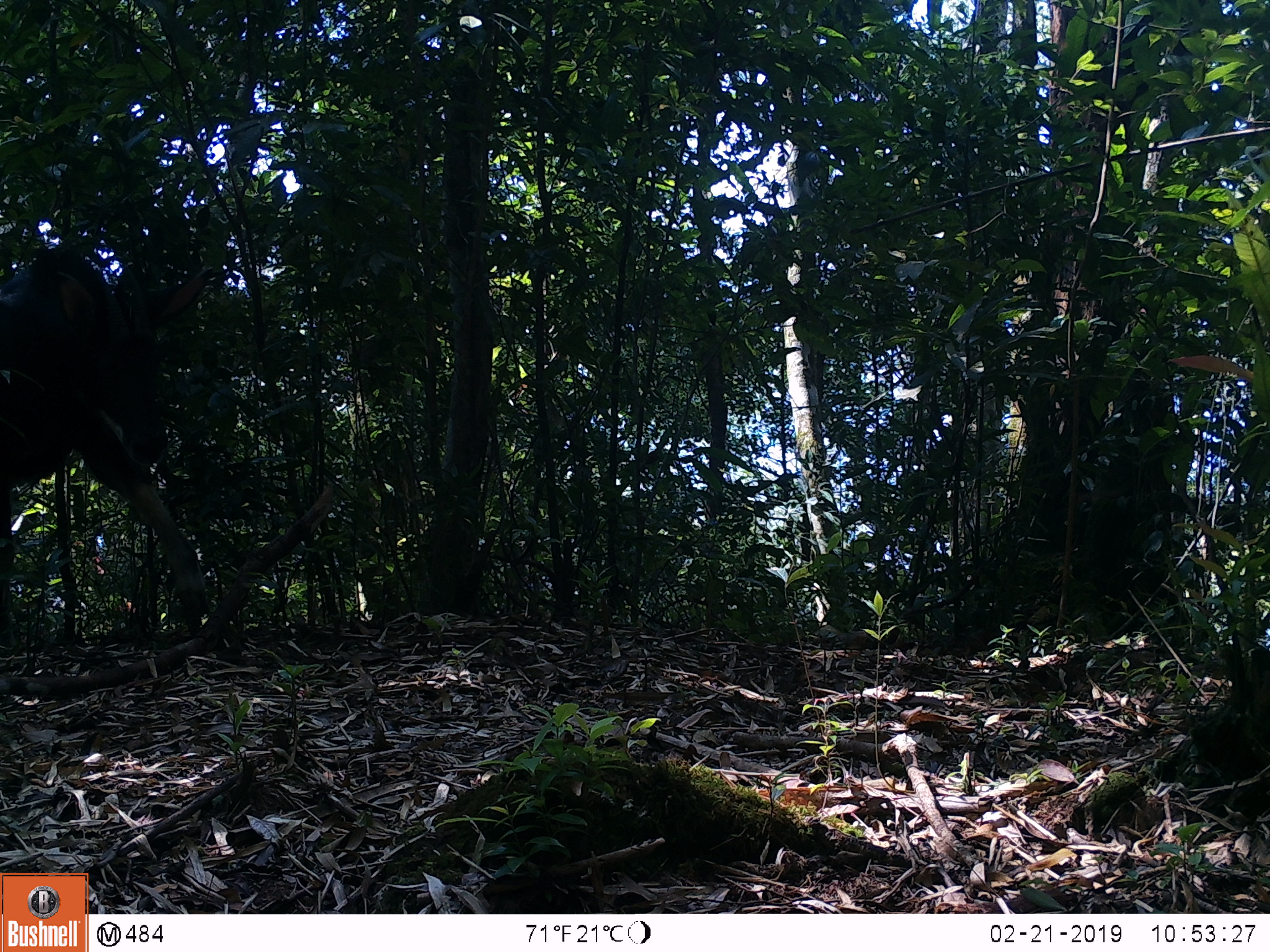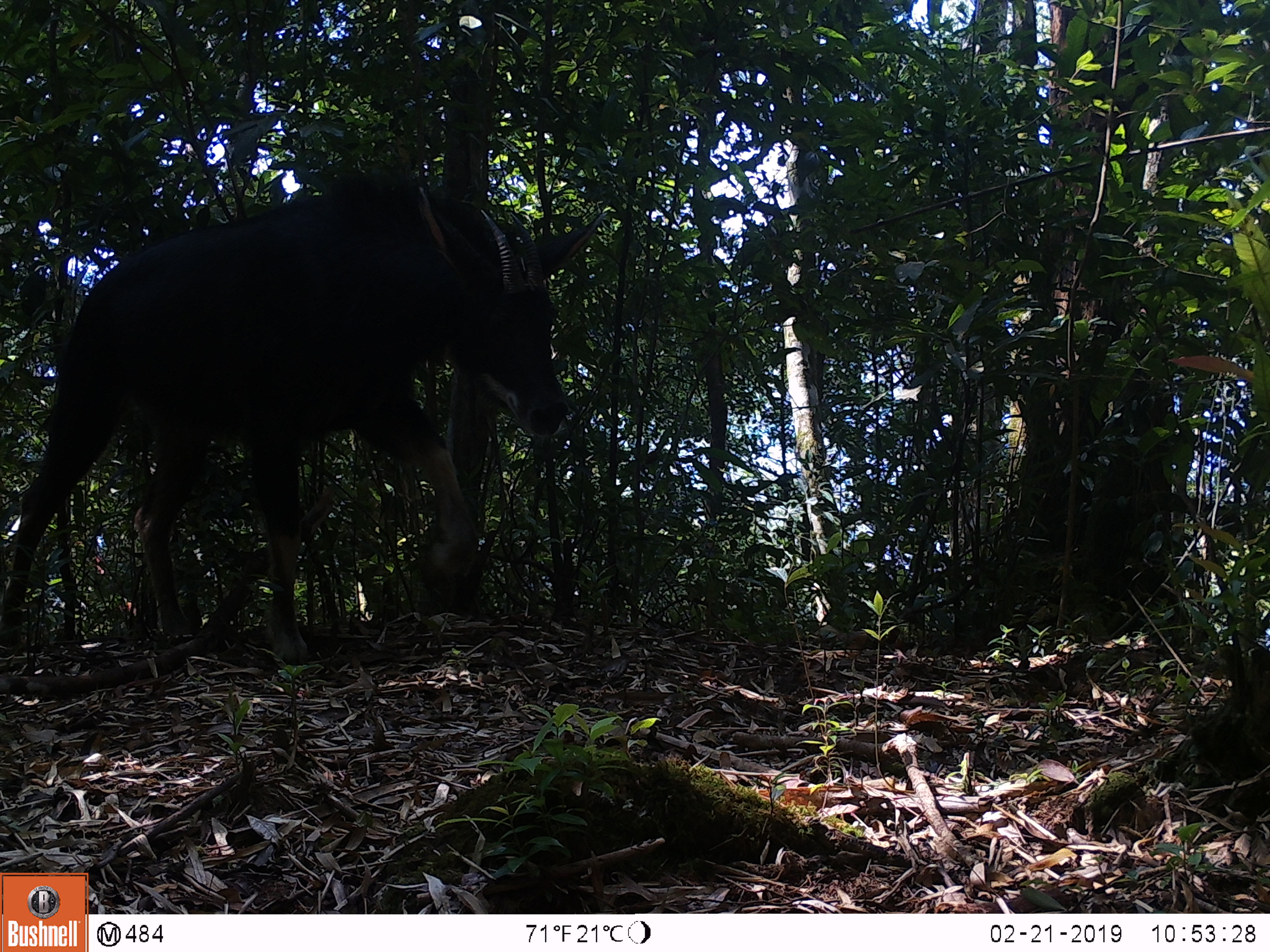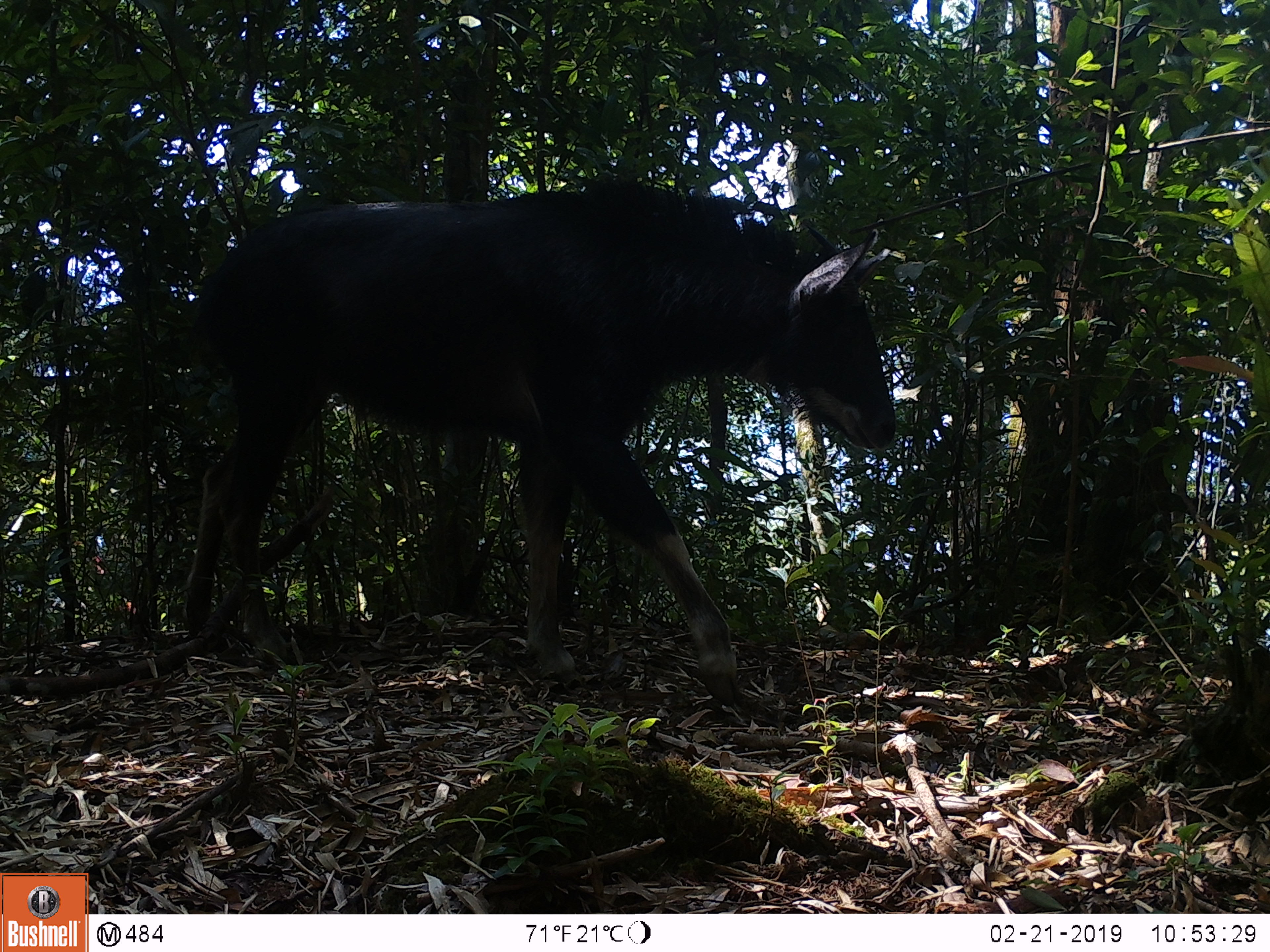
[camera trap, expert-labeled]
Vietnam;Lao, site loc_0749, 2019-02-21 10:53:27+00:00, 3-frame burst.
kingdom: Animalia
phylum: Chordata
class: Mammalia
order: Artiodactyla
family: Bovidae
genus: Capricornis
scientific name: Capricornis sumatraensis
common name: chinese serow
Chinese serow (Capricornis sumatraensis). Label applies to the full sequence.